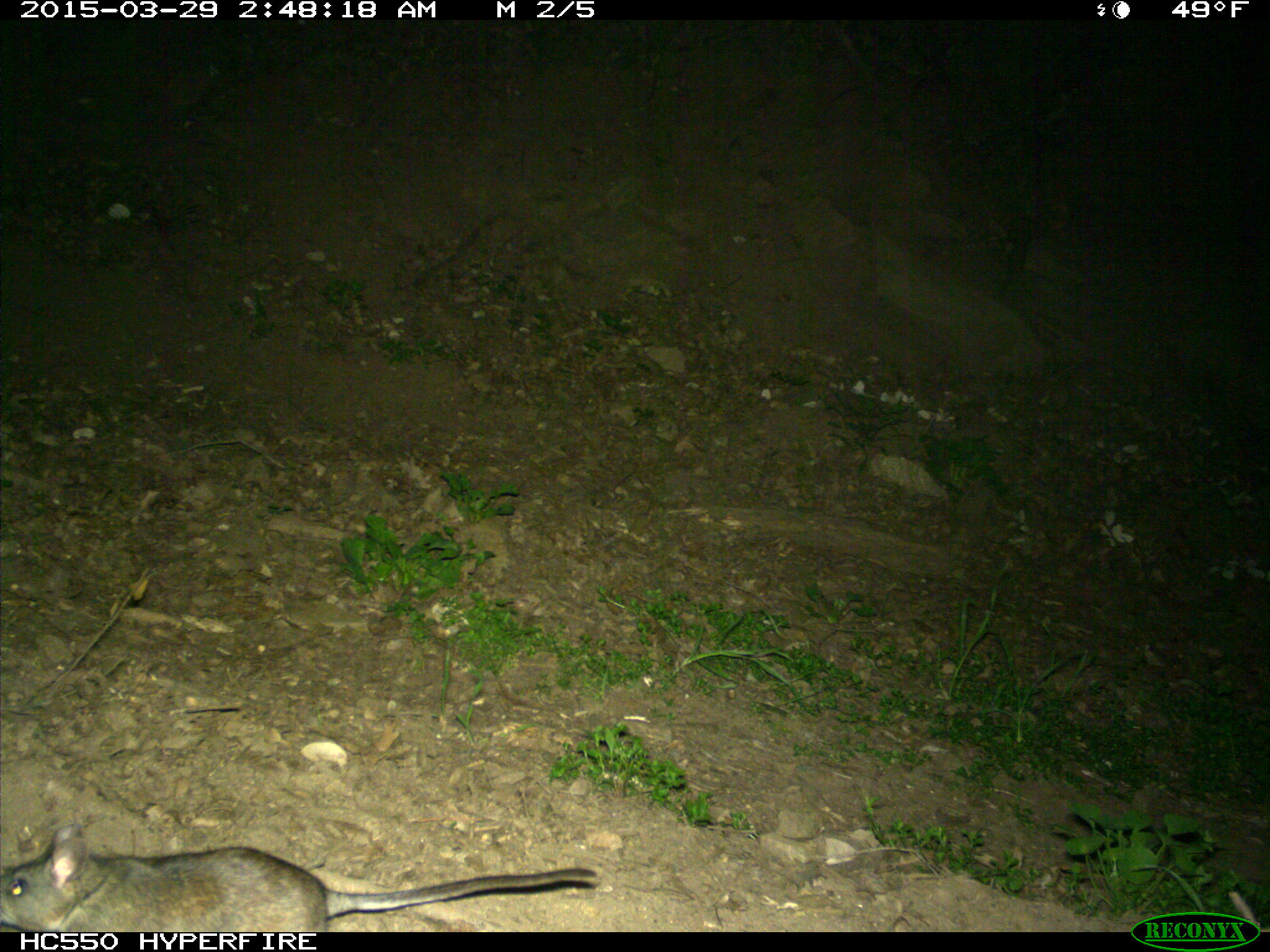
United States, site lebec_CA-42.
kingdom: Animalia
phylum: Chordata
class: Mammalia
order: Rodentia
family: Cricetidae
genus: Neotoma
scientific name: Neotoma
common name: pack rat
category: unidentified pack rat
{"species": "unidentified pack rat (pack rat) (Neotoma)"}